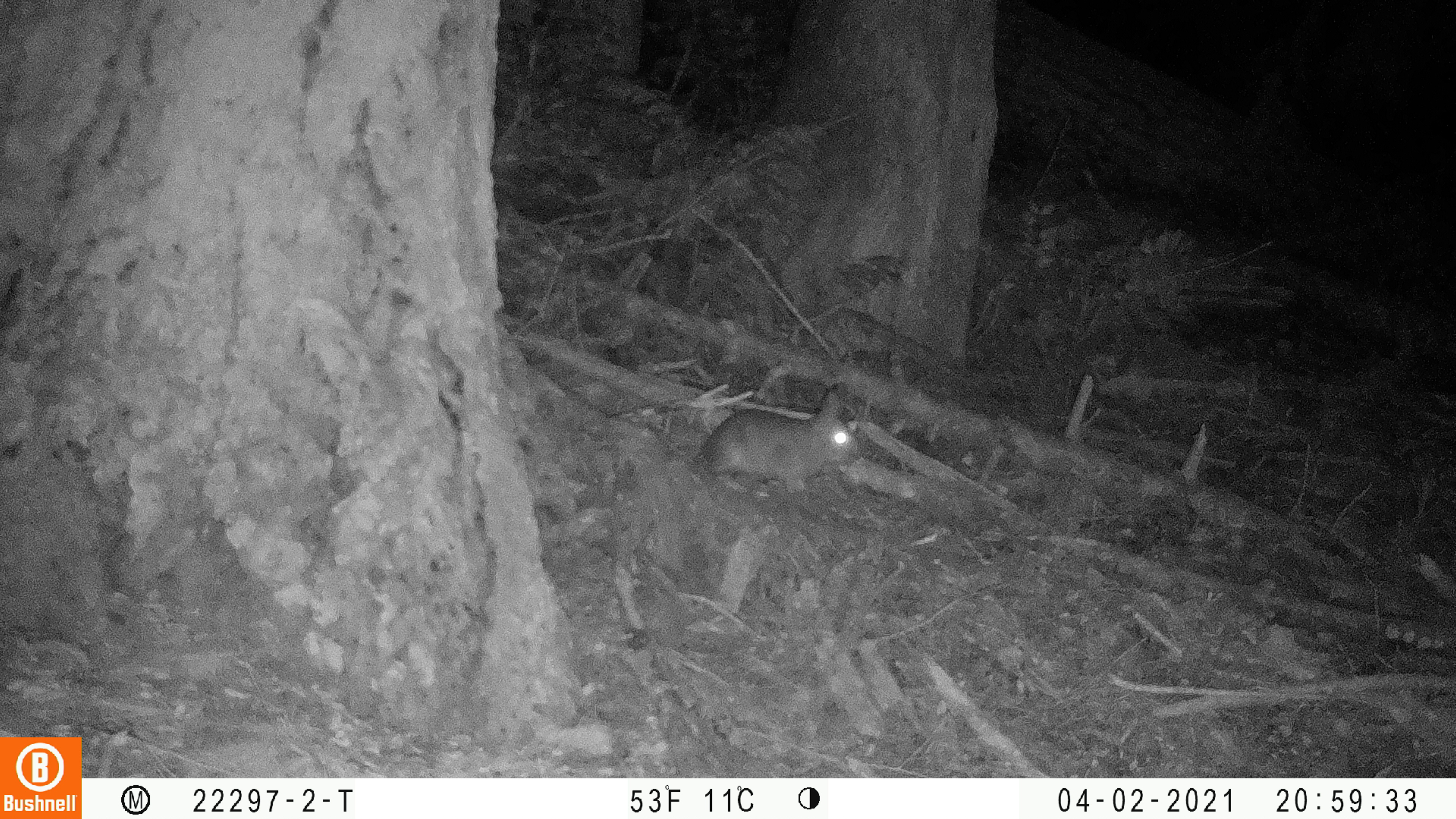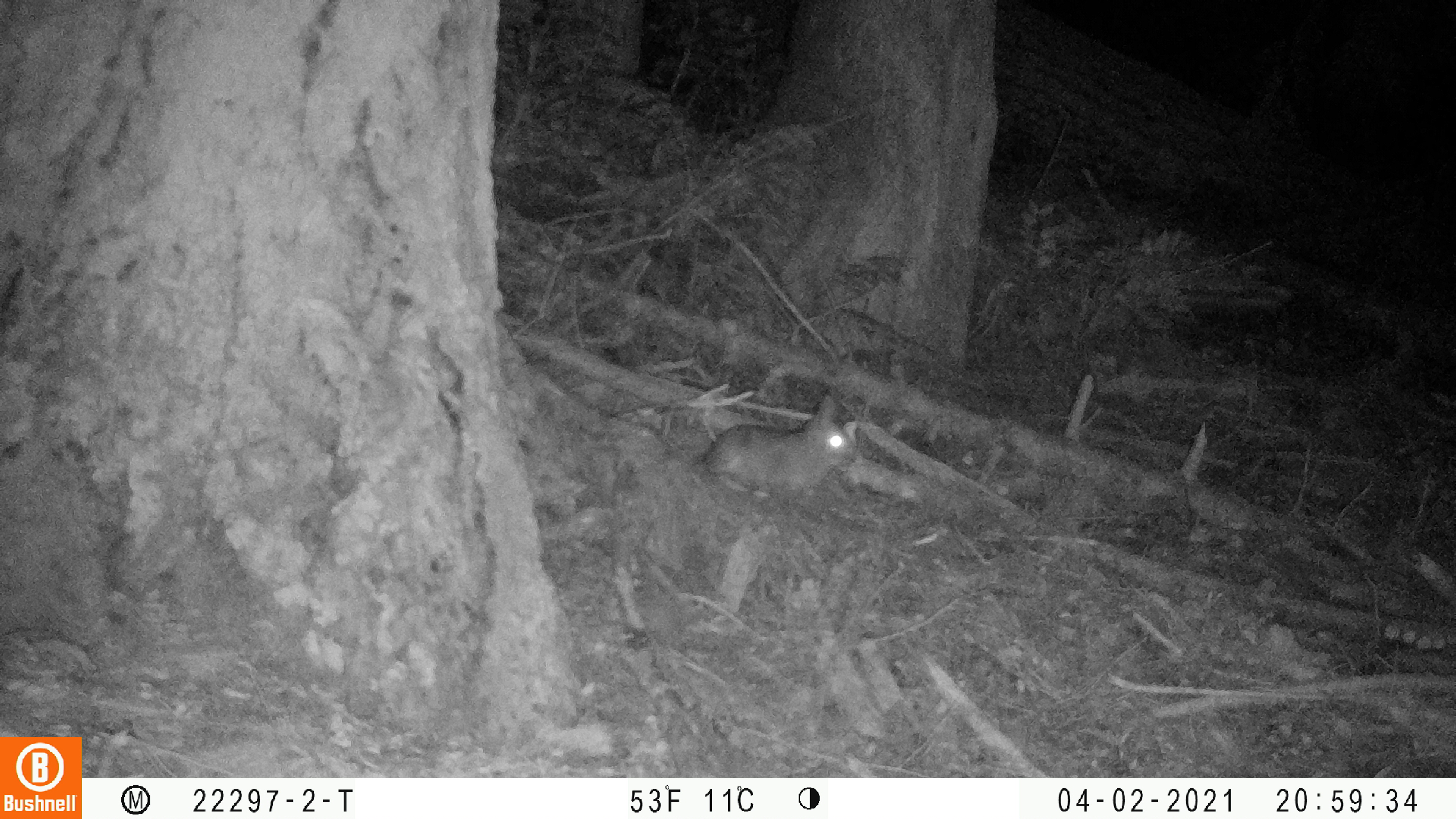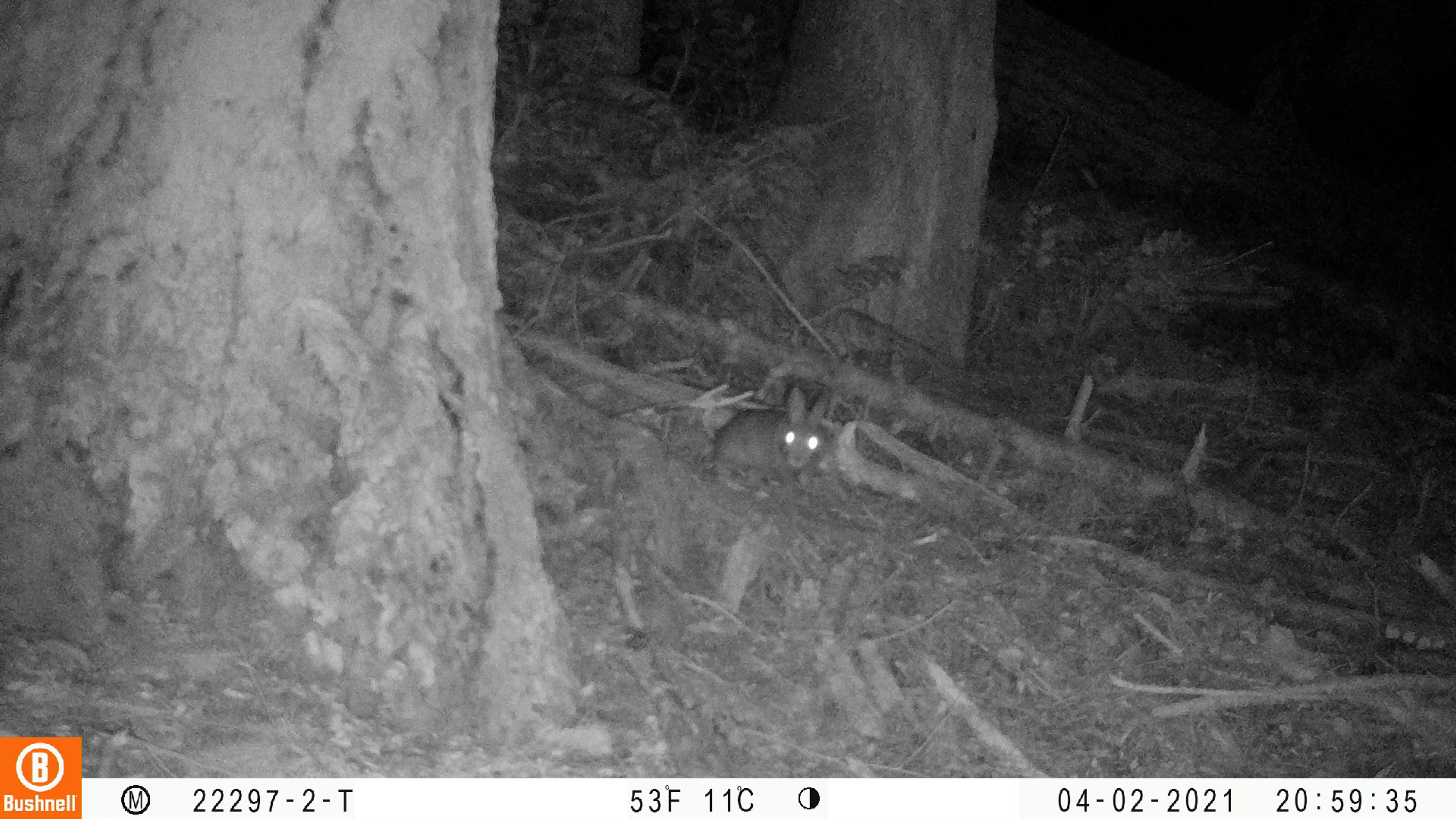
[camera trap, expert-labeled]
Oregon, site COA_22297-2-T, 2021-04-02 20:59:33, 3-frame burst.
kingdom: Animalia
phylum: Chordata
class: Mammalia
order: Lagomorpha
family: Leporidae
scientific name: Leporidae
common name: hares and rabbits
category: leporidae family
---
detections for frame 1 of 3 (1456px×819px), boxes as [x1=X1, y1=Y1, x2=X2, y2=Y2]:
leporidae family: [x1=679, y1=376, x2=872, y2=515]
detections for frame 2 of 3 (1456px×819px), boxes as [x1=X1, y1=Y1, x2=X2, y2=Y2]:
leporidae family: [x1=679, y1=382, x2=869, y2=524]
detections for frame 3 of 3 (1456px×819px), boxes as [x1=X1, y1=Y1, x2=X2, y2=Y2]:
leporidae family: [x1=696, y1=372, x2=850, y2=515]